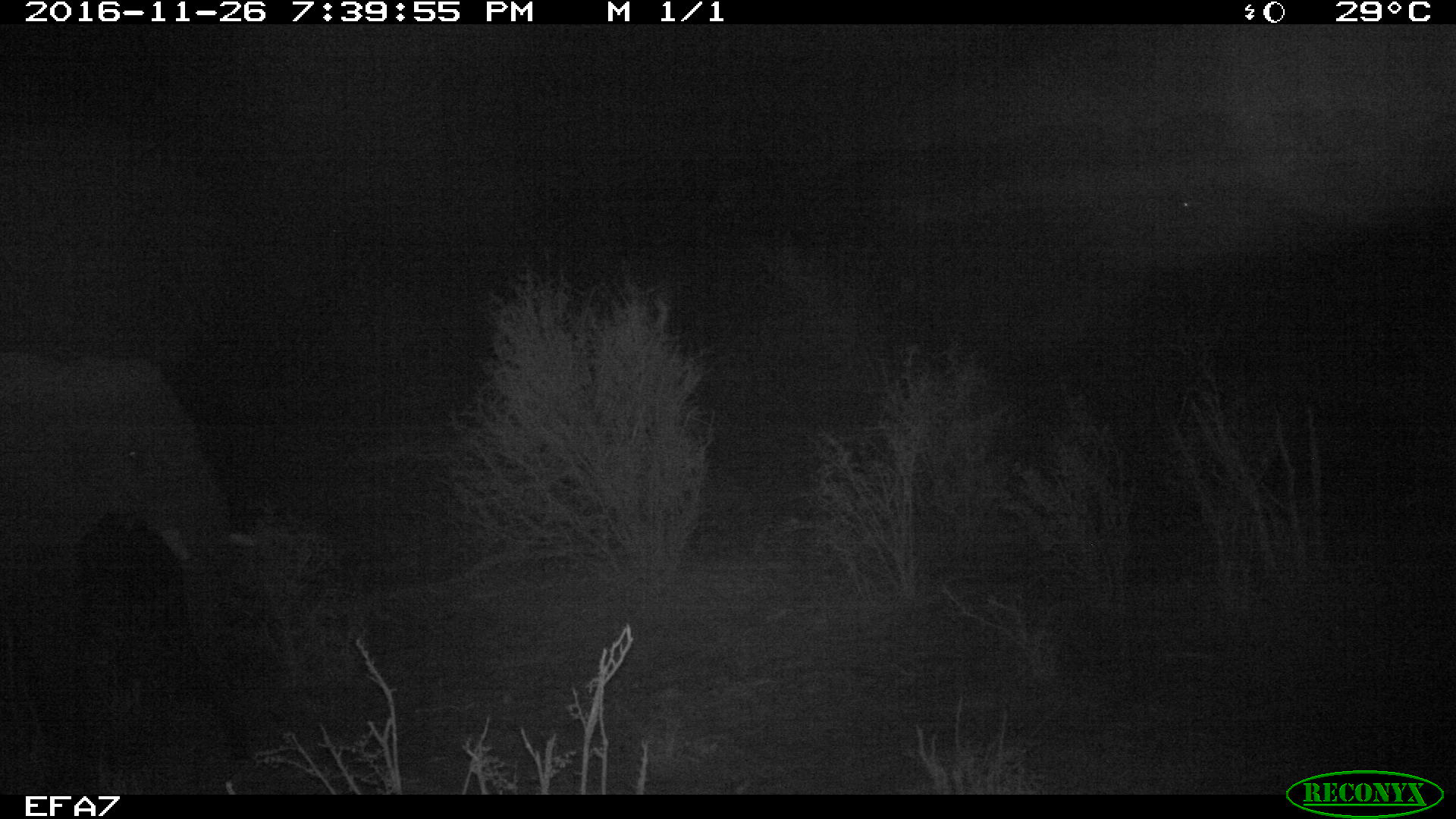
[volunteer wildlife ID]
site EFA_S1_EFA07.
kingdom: Animalia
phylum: Chordata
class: Mammalia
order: Proboscidea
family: Elephantidae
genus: Loxodonta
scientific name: Loxodonta africana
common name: african bush elephant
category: elephant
Elephant (african bush elephant) (Loxodonta africana), count 1. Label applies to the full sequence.